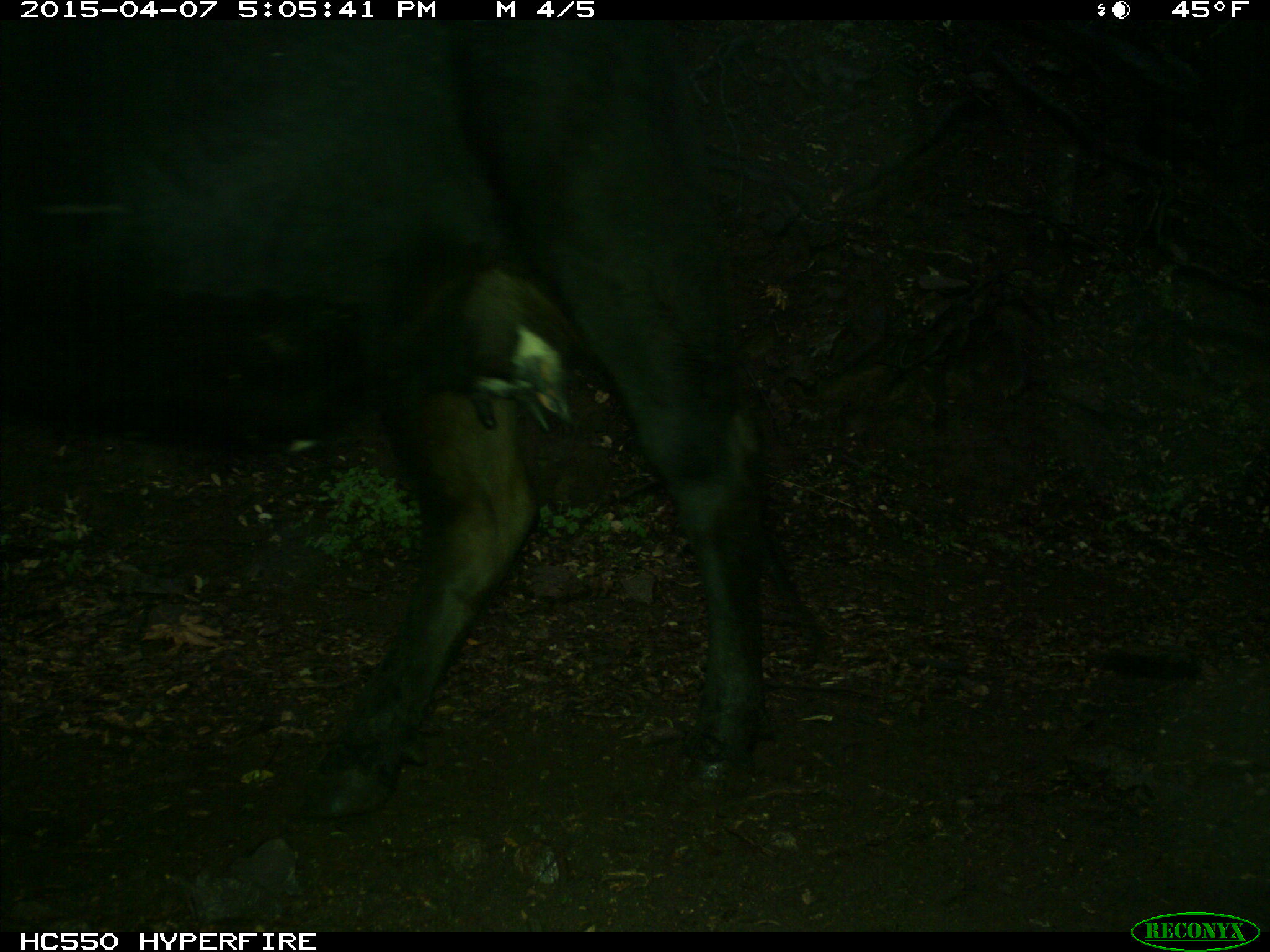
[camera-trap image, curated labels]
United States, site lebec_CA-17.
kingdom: Animalia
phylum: Chordata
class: Mammalia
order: Artiodactyla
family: Bovidae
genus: Bos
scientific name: Bos taurus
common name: domestic cow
Bos taurus (domestic cow).